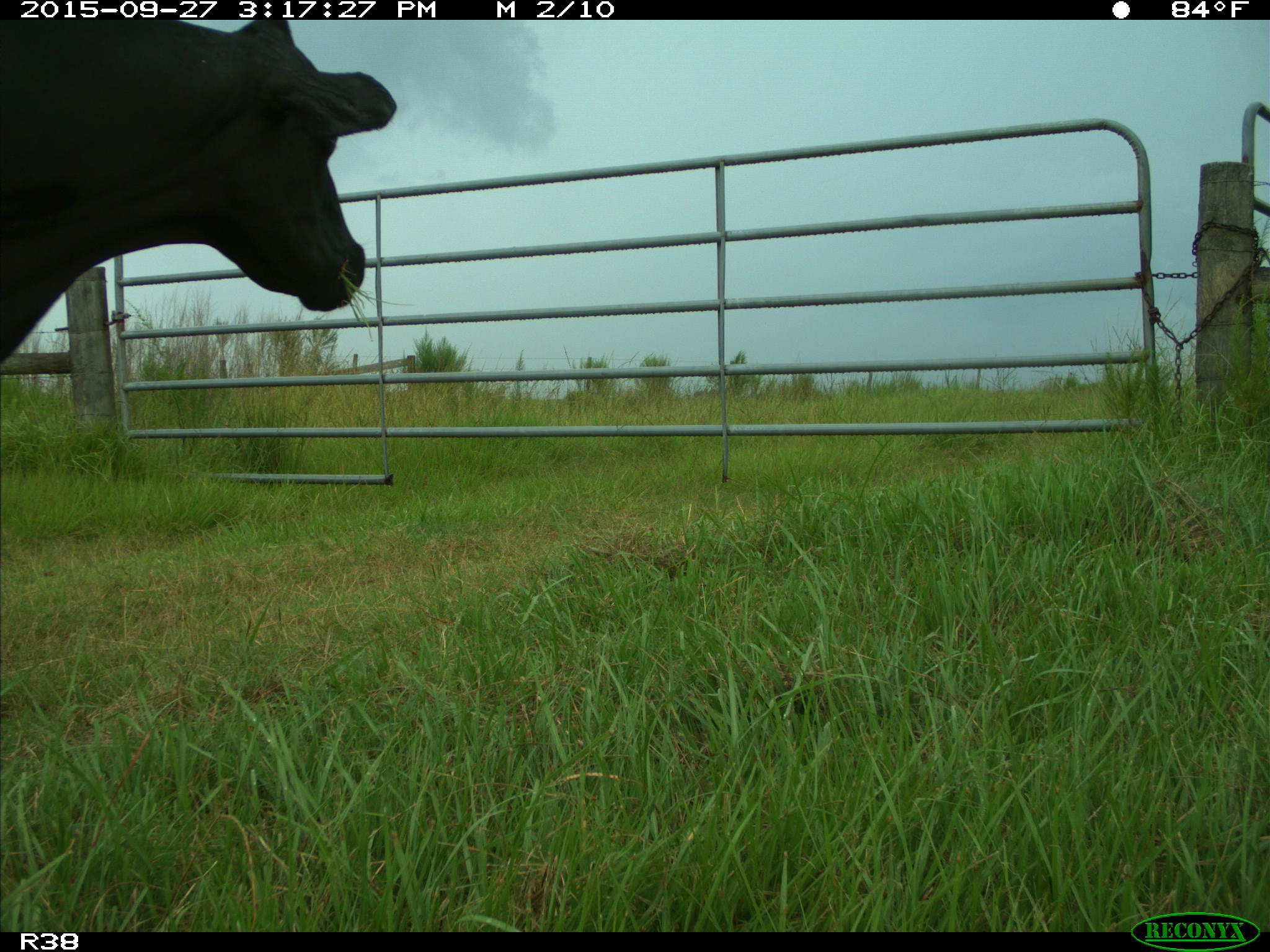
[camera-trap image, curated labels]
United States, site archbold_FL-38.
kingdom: Animalia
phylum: Chordata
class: Mammalia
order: Artiodactyla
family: Bovidae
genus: Bos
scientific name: Bos taurus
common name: domestic cow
Bos taurus (domestic cow).